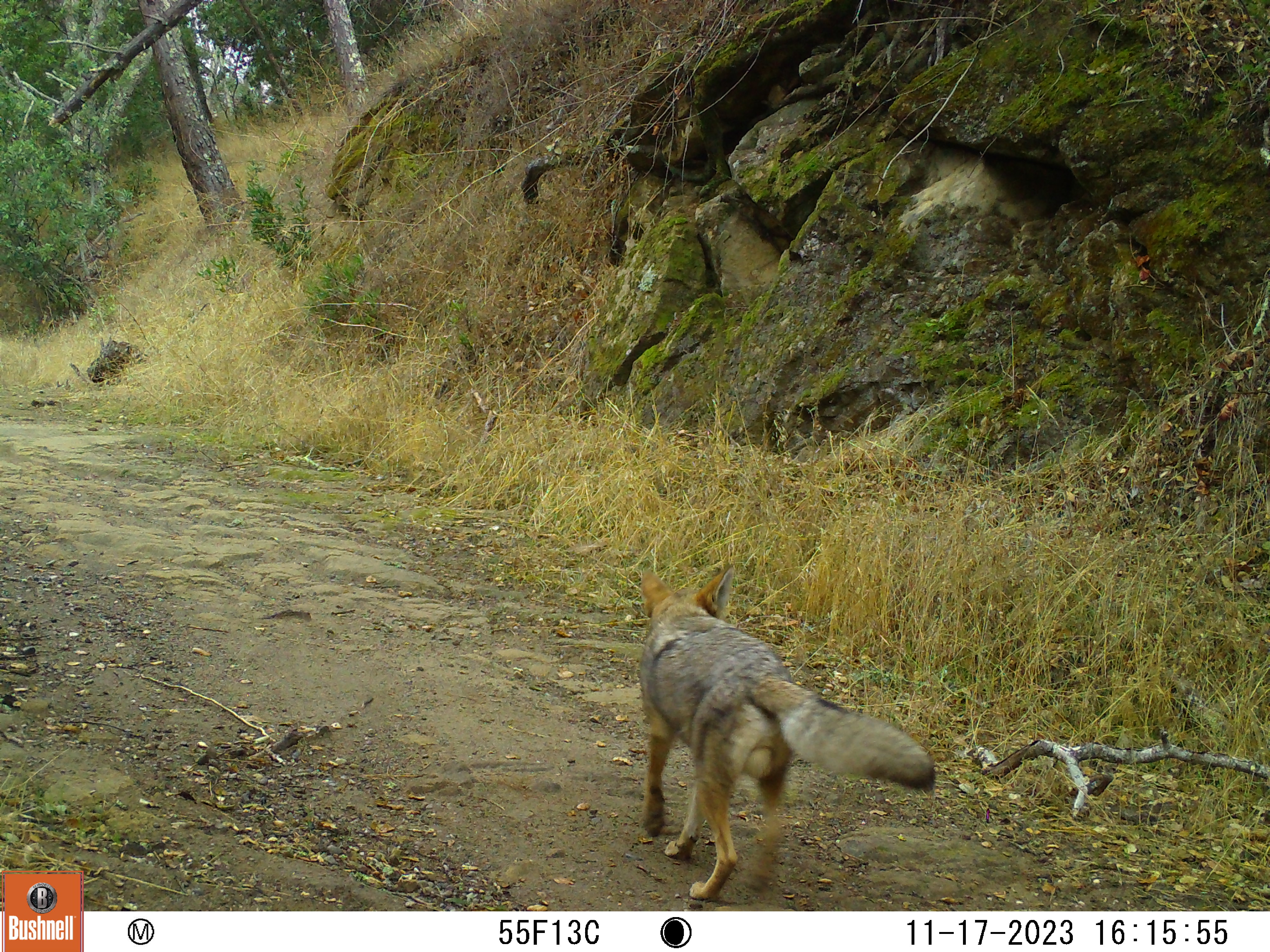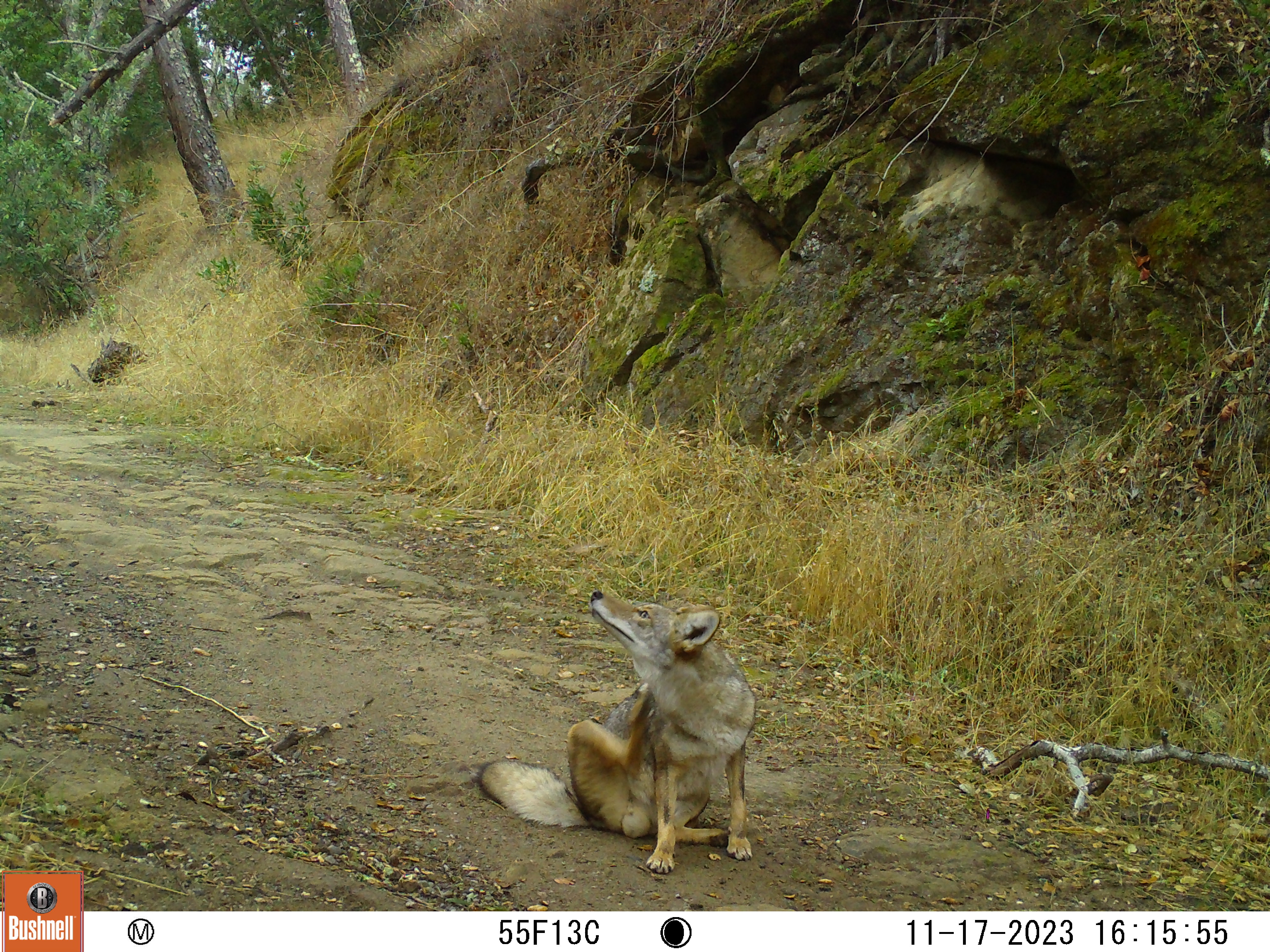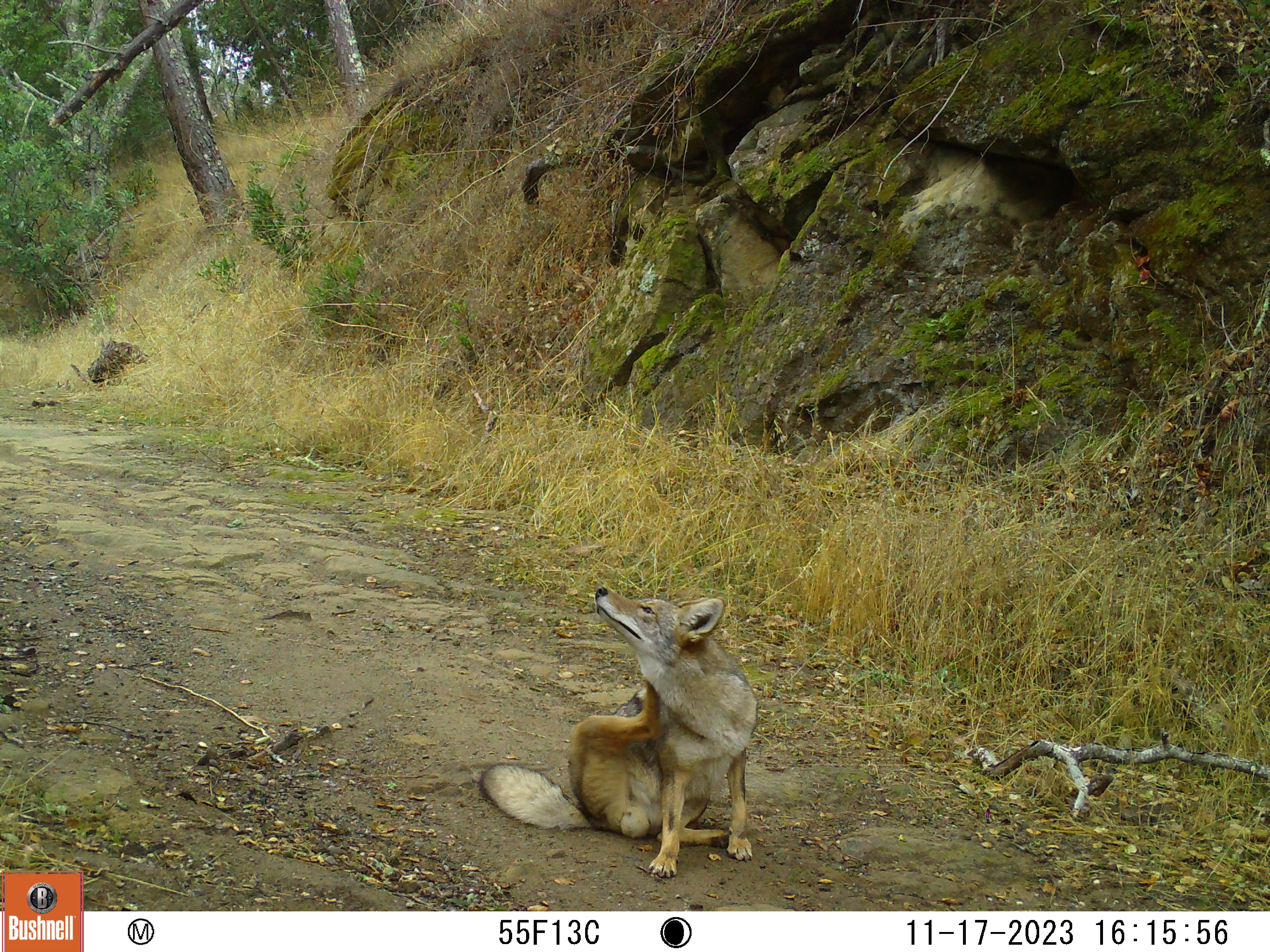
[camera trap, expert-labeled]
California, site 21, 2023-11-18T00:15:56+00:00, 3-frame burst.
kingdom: Animalia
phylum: Chordata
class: Mammalia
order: Carnivora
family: Canidae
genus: Canis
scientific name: Canis latrans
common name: coyote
Coyote (Canis latrans).